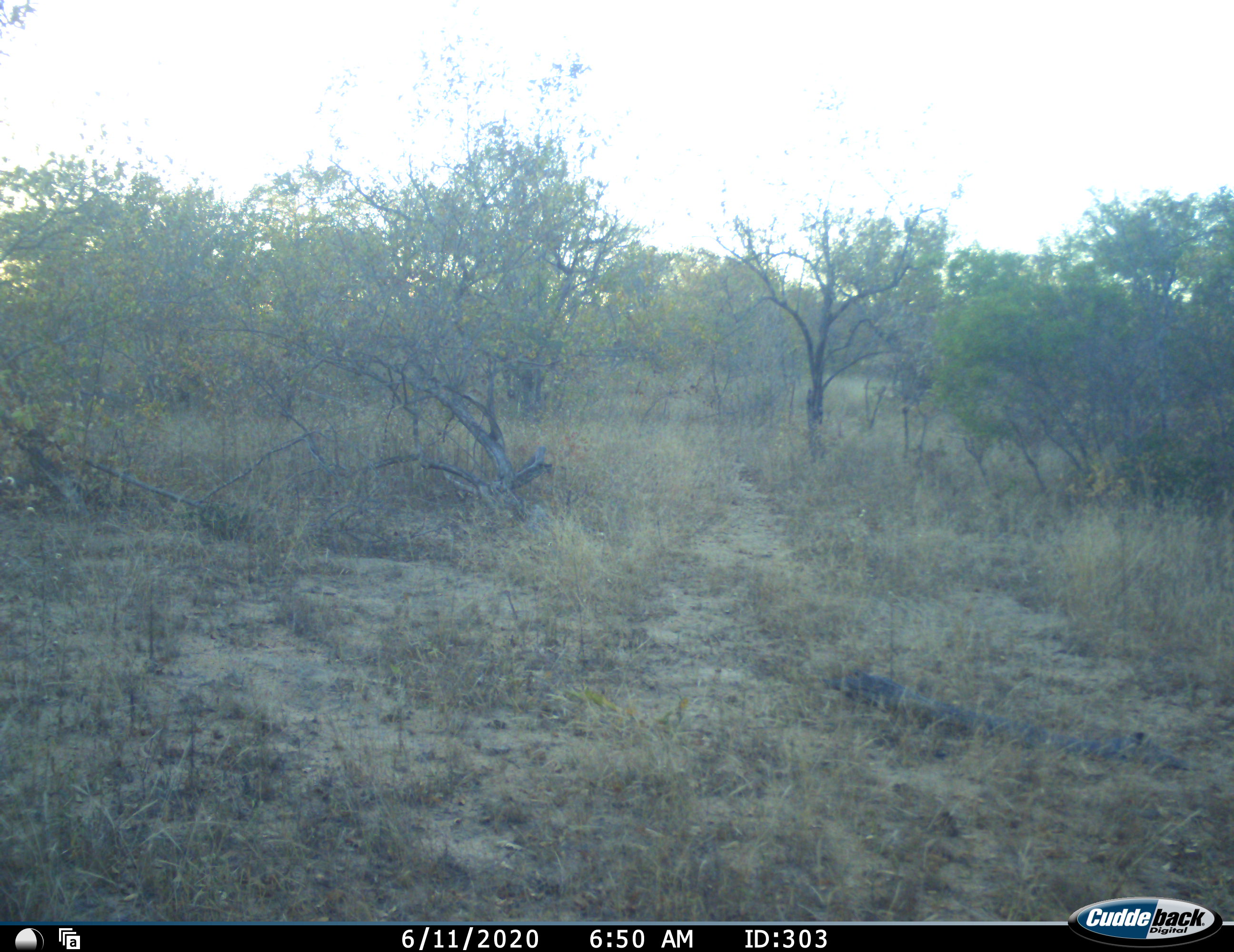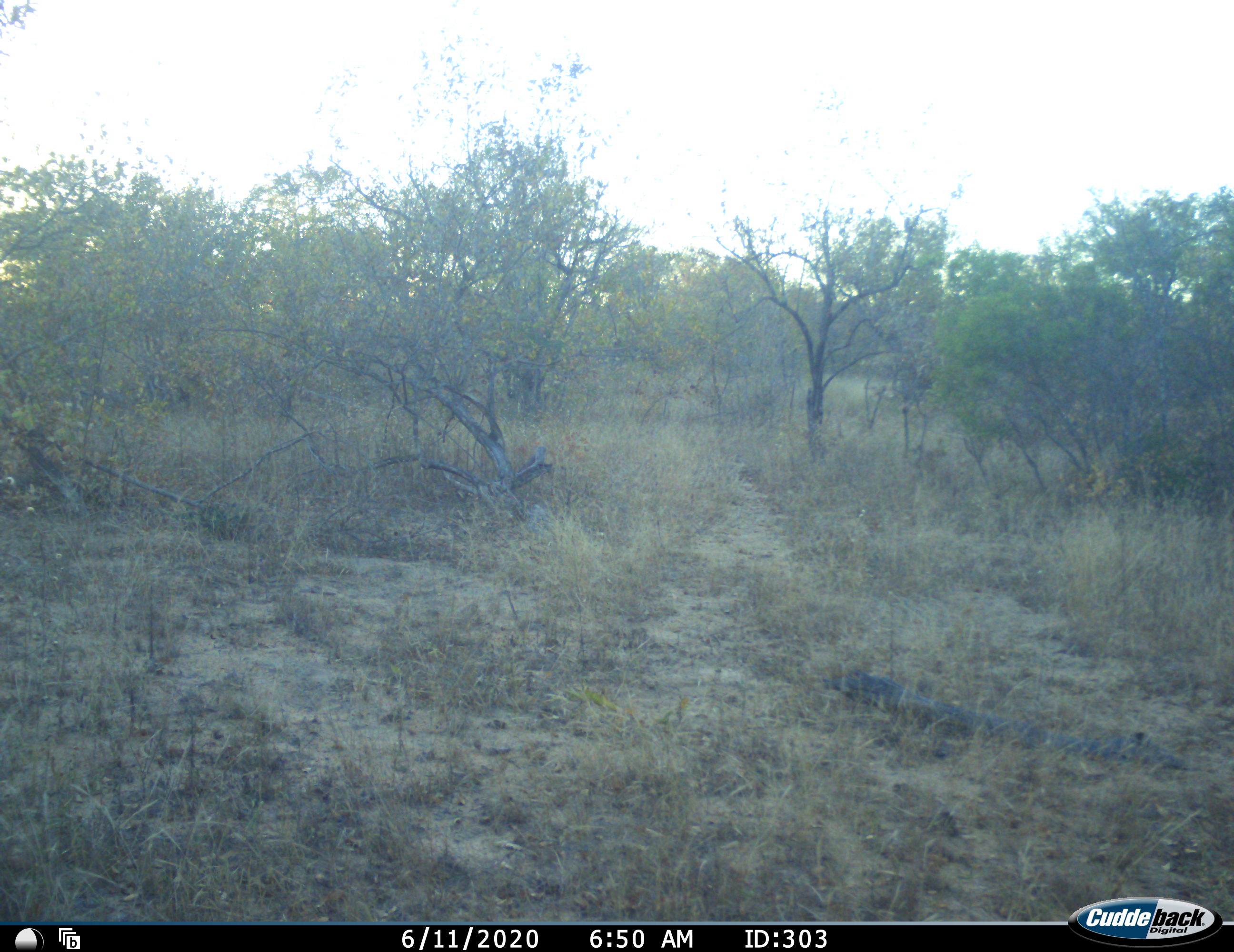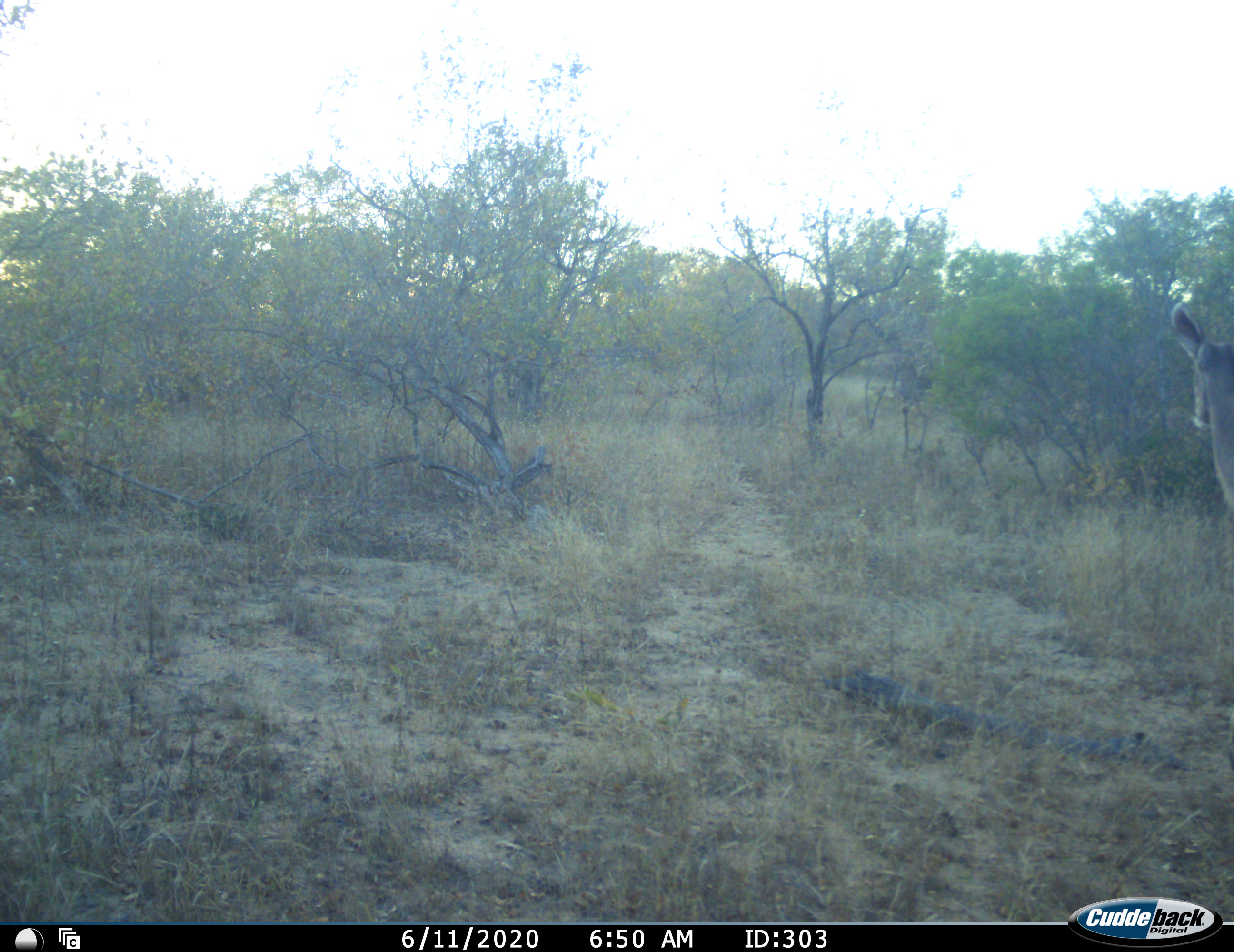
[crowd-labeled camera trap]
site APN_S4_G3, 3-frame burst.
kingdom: Animalia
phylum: Chordata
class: Mammalia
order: Artiodactyla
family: Bovidae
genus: Tragelaphus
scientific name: Tragelaphus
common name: kudu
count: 1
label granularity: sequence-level